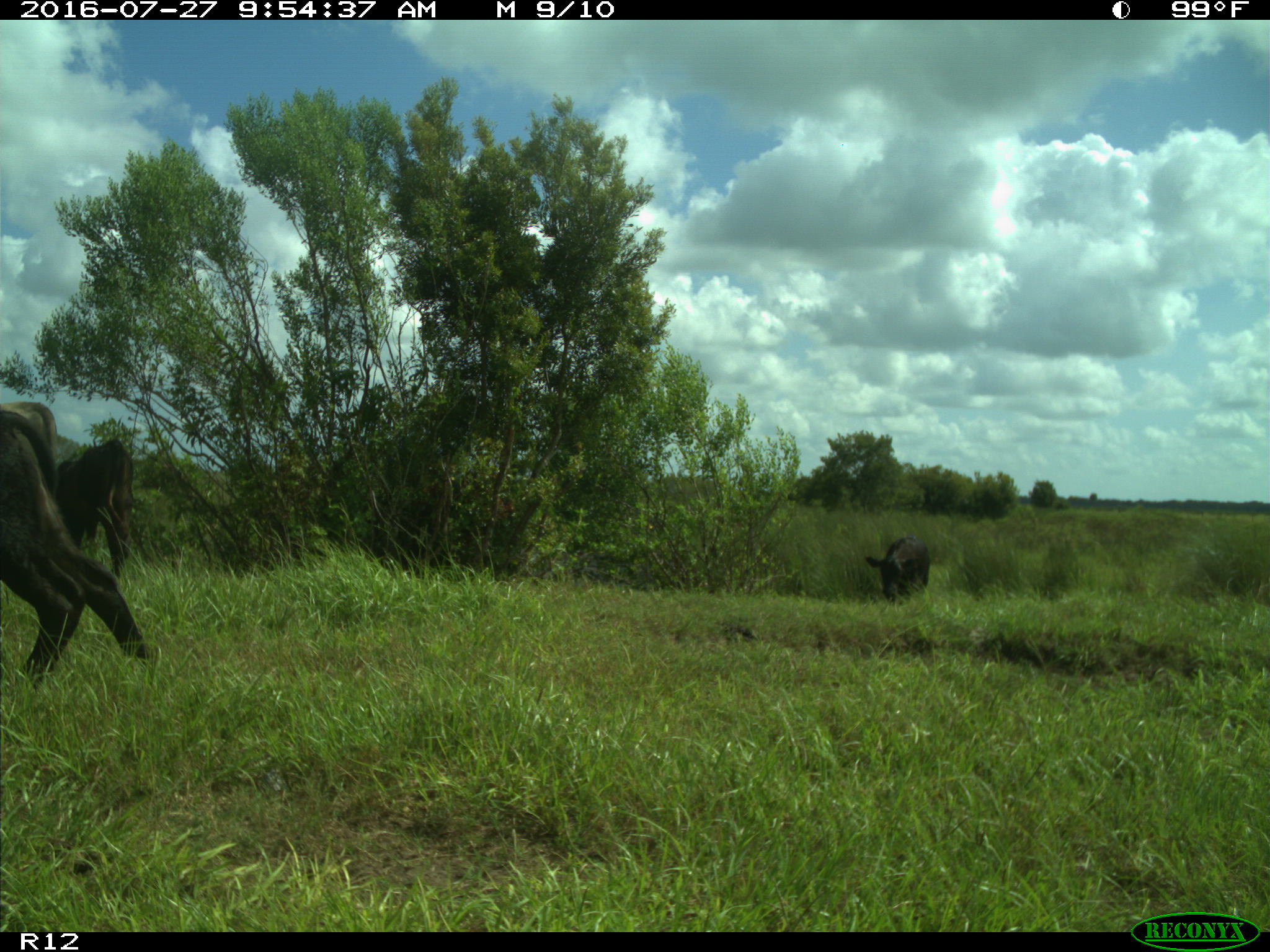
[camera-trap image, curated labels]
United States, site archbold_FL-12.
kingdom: Animalia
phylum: Chordata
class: Mammalia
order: Artiodactyla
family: Bovidae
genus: Bos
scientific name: Bos taurus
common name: domestic cow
Bos taurus (domestic cow).